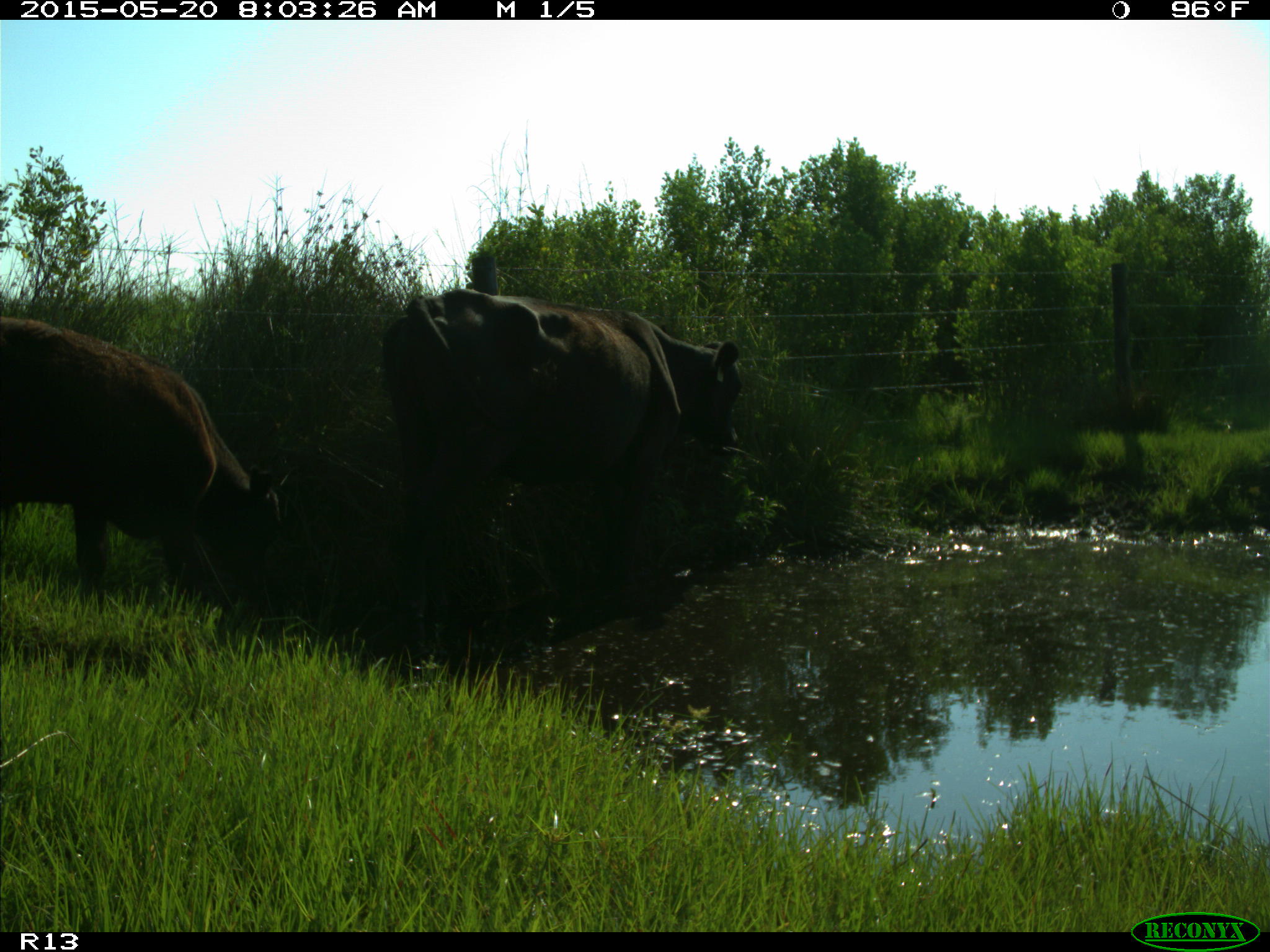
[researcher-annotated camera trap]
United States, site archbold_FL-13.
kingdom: Animalia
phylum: Chordata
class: Mammalia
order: Artiodactyla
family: Bovidae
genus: Bos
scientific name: Bos taurus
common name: domestic cow